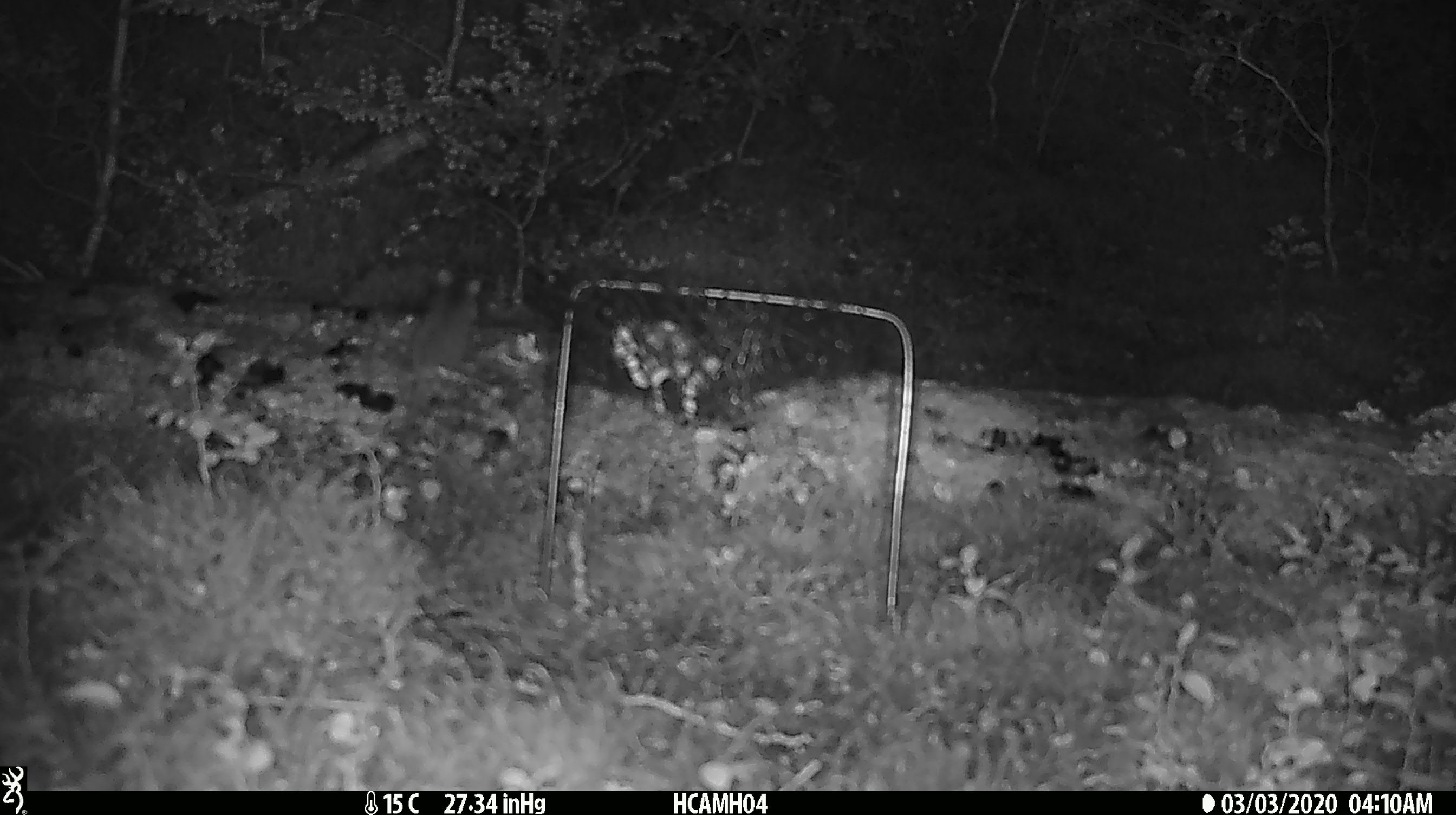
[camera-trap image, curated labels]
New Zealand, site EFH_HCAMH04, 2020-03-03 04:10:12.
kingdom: Animalia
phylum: Chordata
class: Mammalia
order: Rodentia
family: Muridae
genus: Mus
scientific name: Mus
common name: mouse